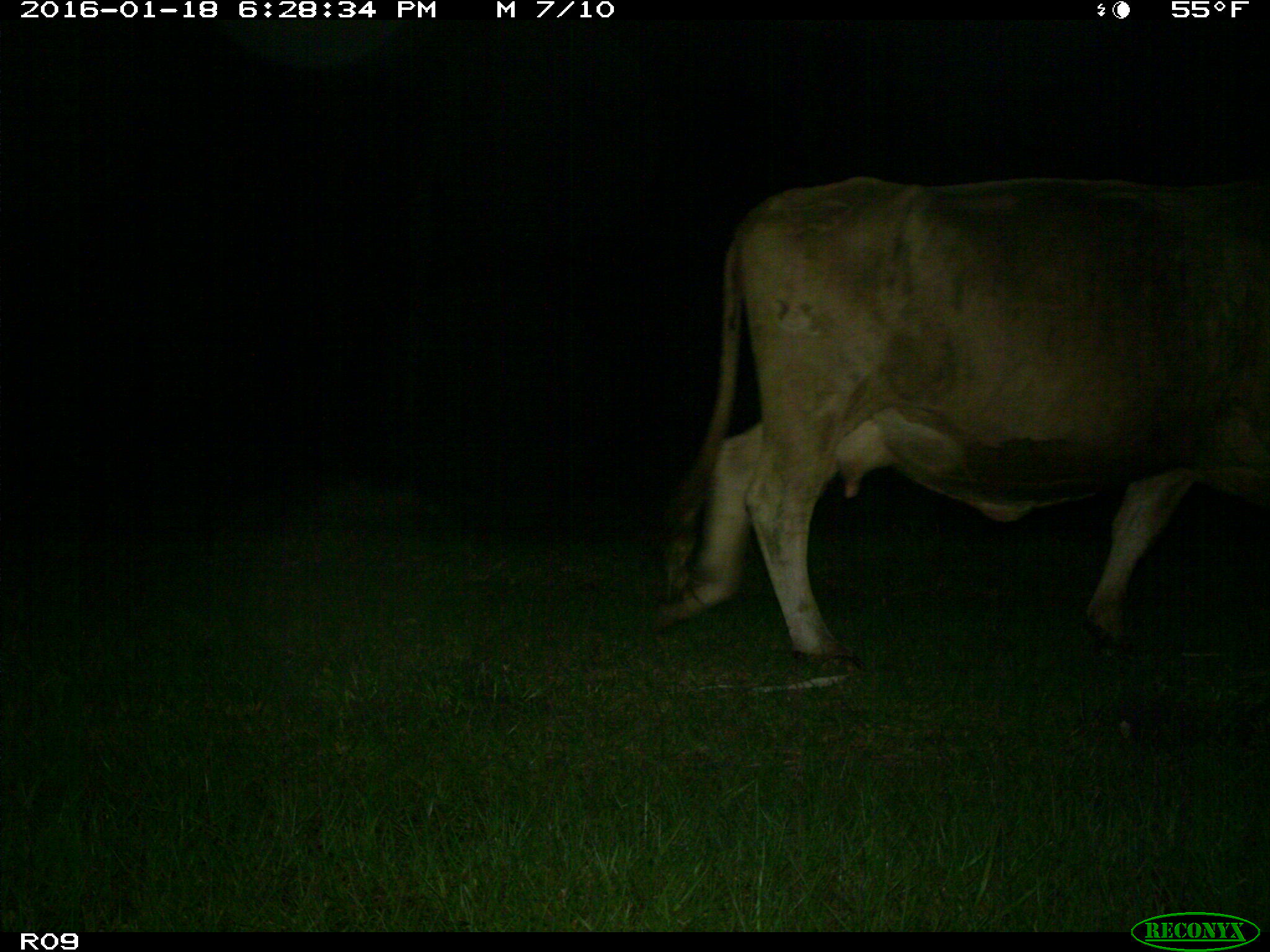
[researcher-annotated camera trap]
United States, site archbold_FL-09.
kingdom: Animalia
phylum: Chordata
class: Mammalia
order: Artiodactyla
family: Bovidae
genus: Bos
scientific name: Bos taurus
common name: domestic cow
Bos taurus (domestic cow).